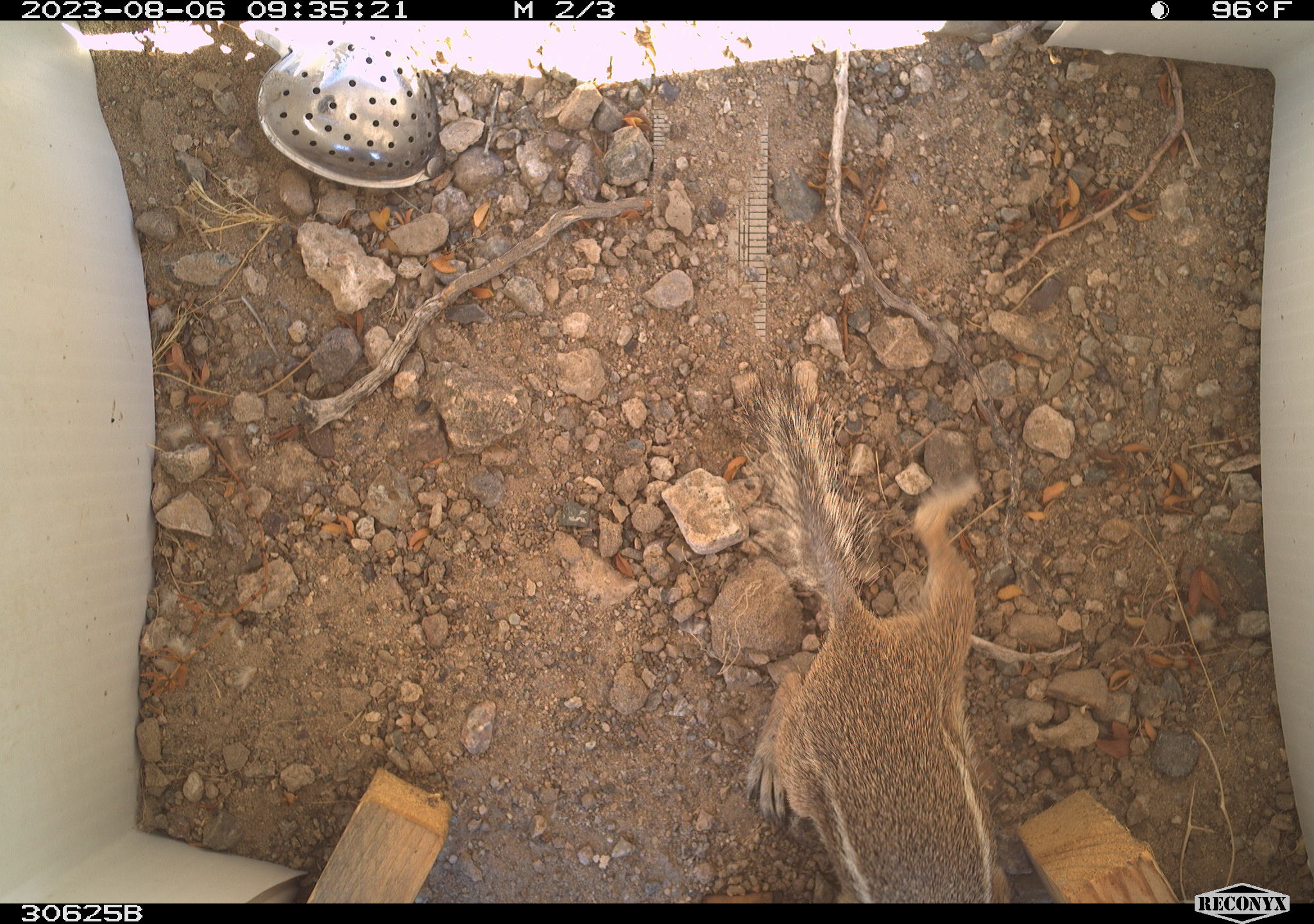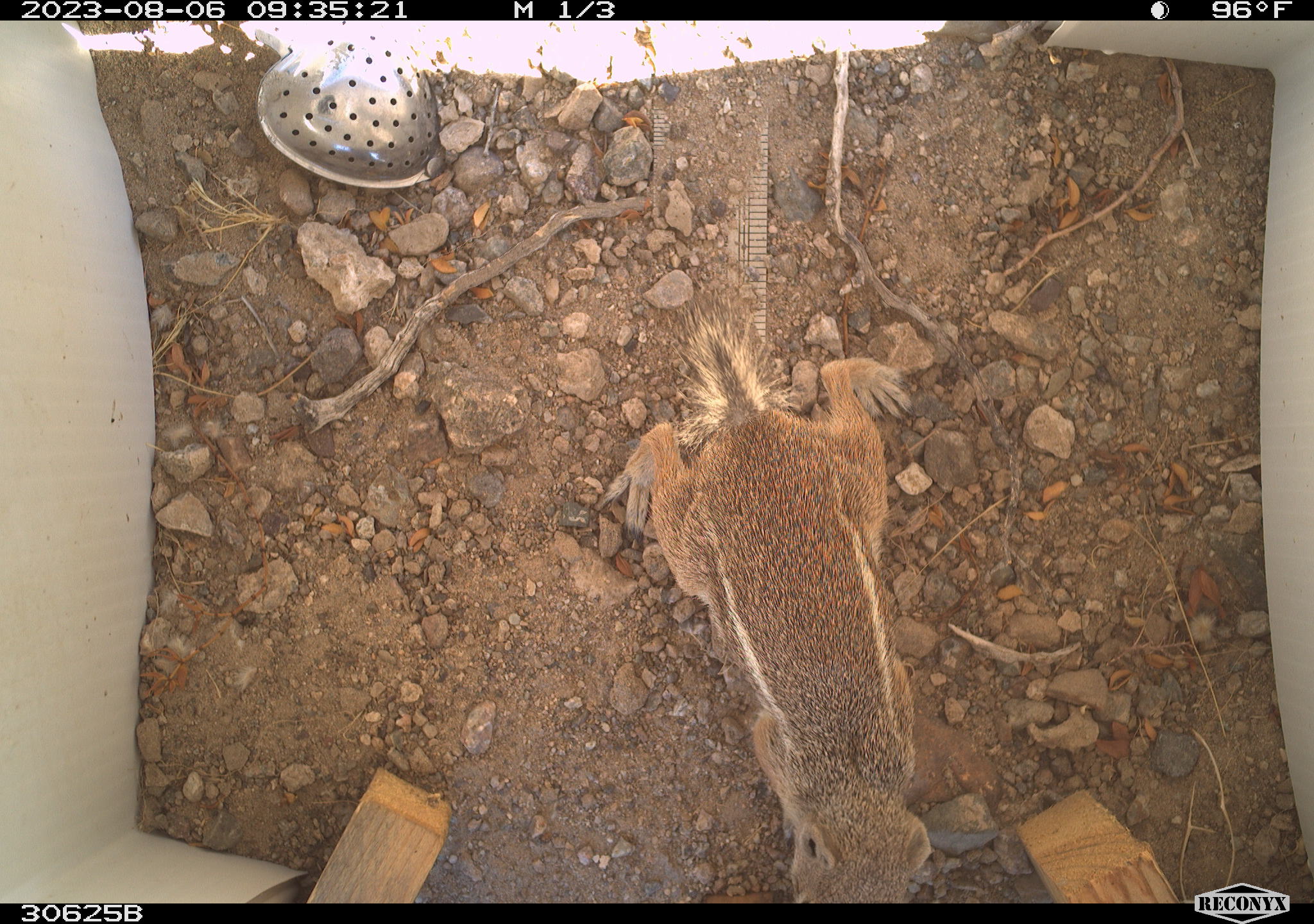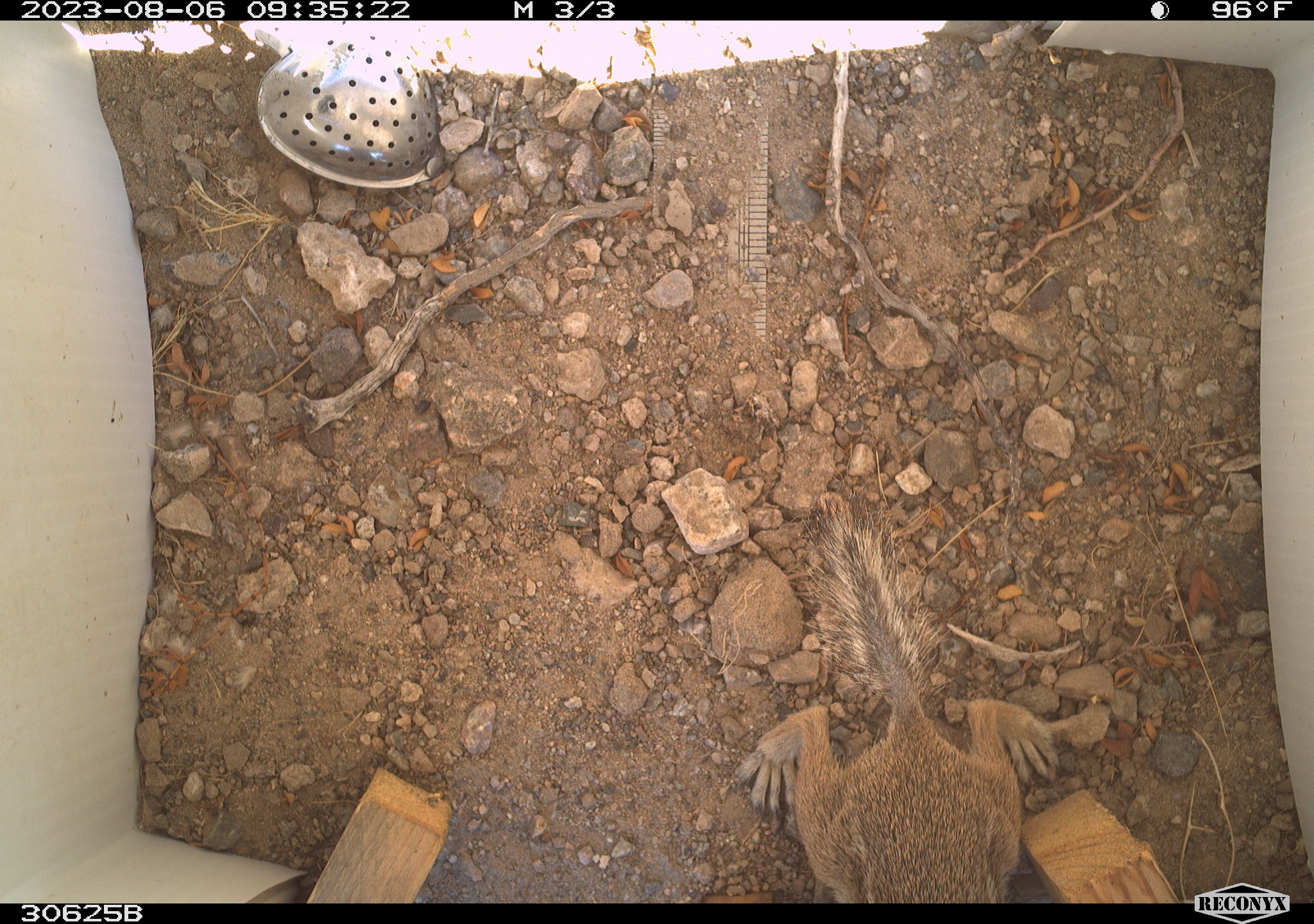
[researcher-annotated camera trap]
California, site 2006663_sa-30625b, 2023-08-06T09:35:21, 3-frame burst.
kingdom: Animalia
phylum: Chordata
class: Mammalia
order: Rodentia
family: Sciuridae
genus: Ammospermophilus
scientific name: Ammospermophilus leucurus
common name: white-tailed antelope squirrel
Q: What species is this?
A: White-tailed antelope squirrel (Ammospermophilus leucurus).